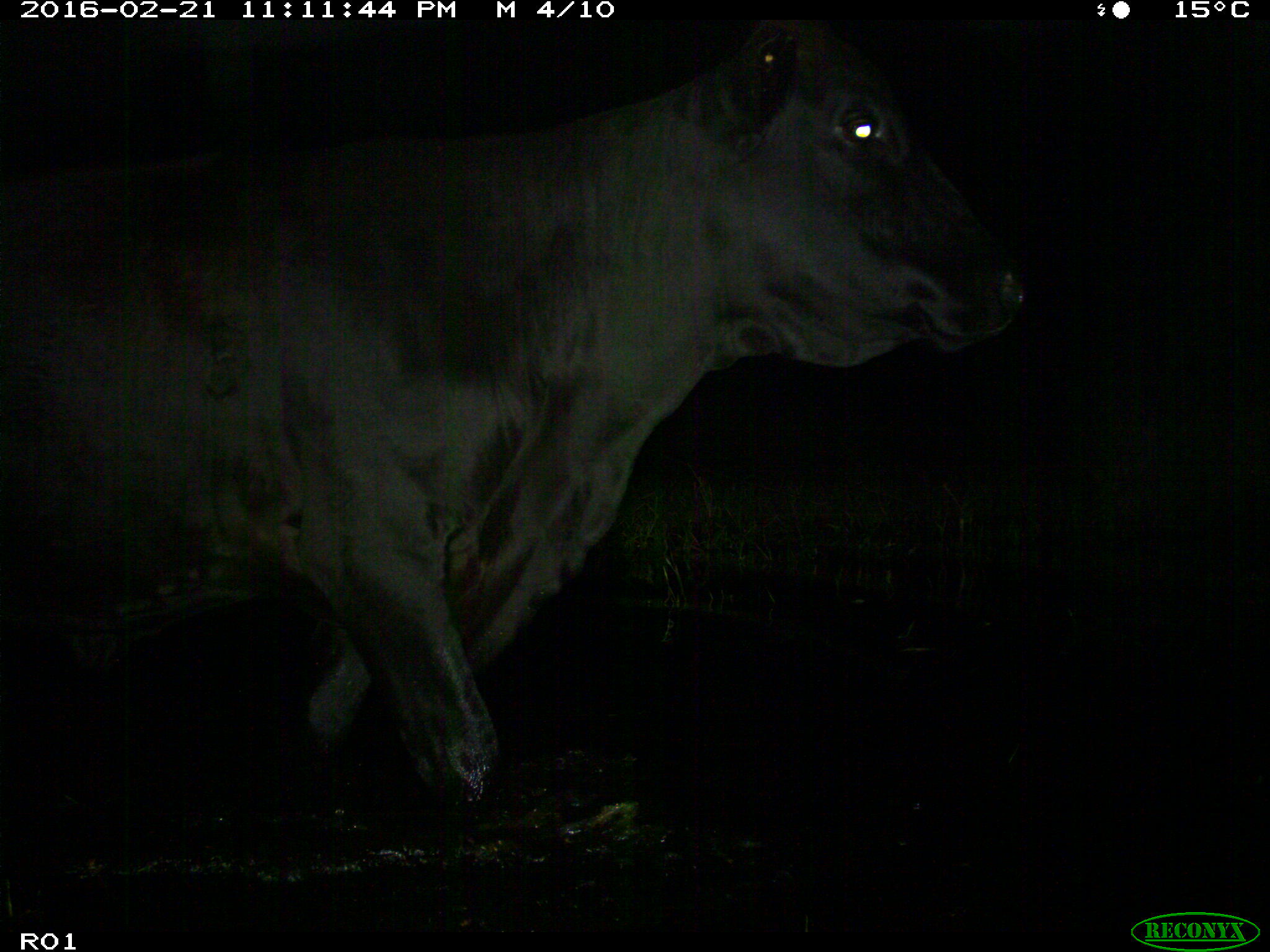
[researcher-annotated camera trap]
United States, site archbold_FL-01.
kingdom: Animalia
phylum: Chordata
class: Mammalia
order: Artiodactyla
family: Bovidae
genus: Bos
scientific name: Bos taurus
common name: domestic cow